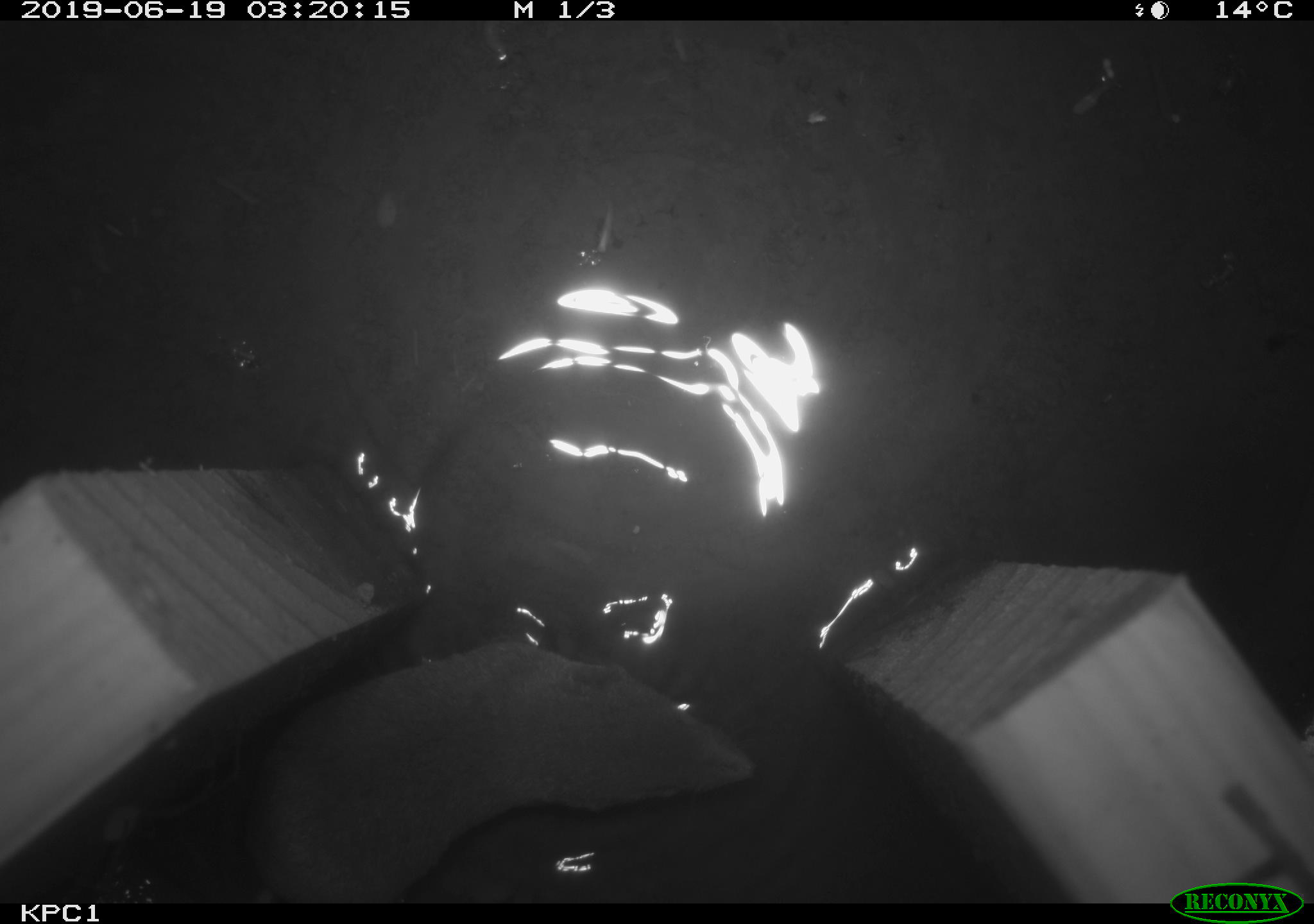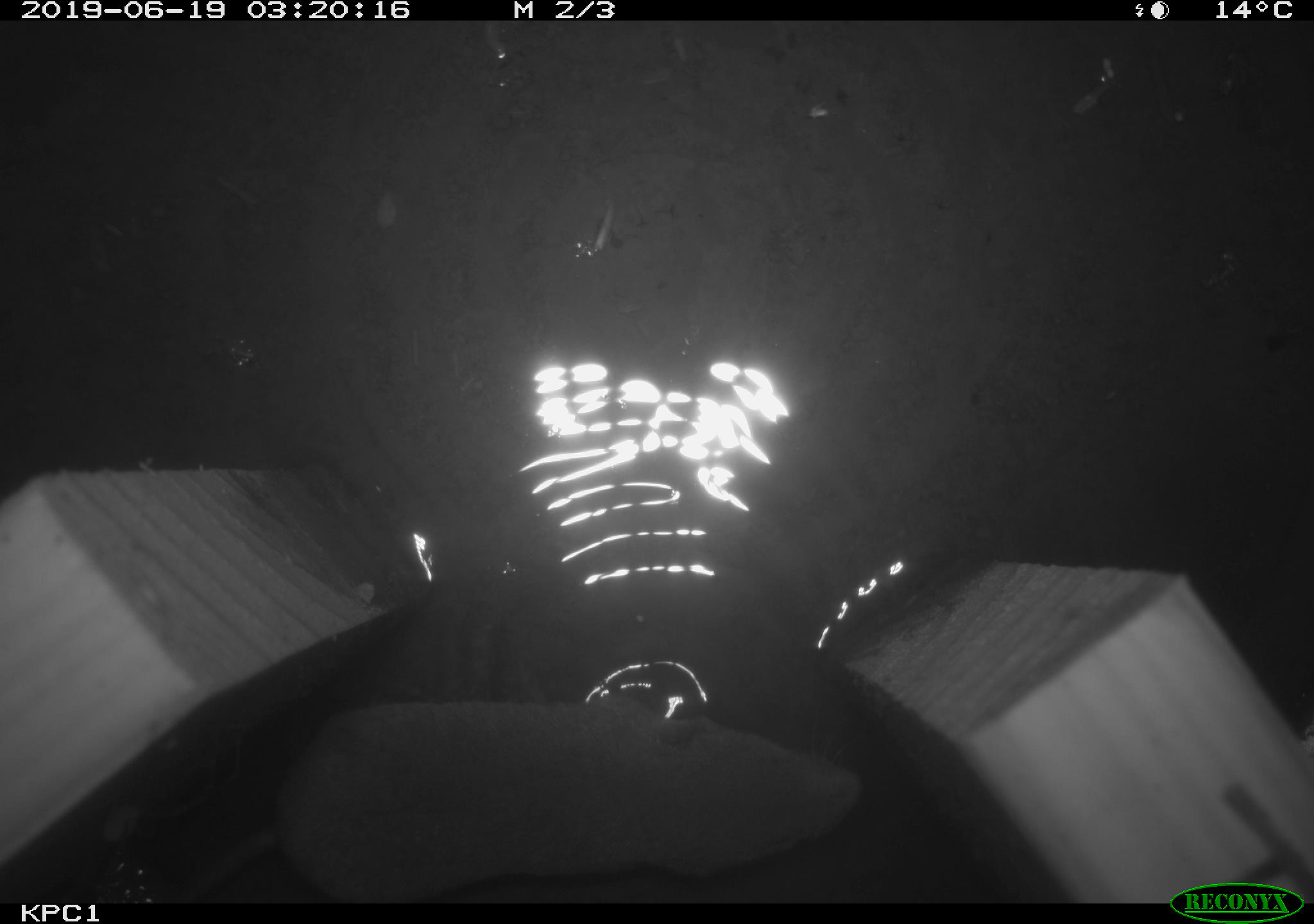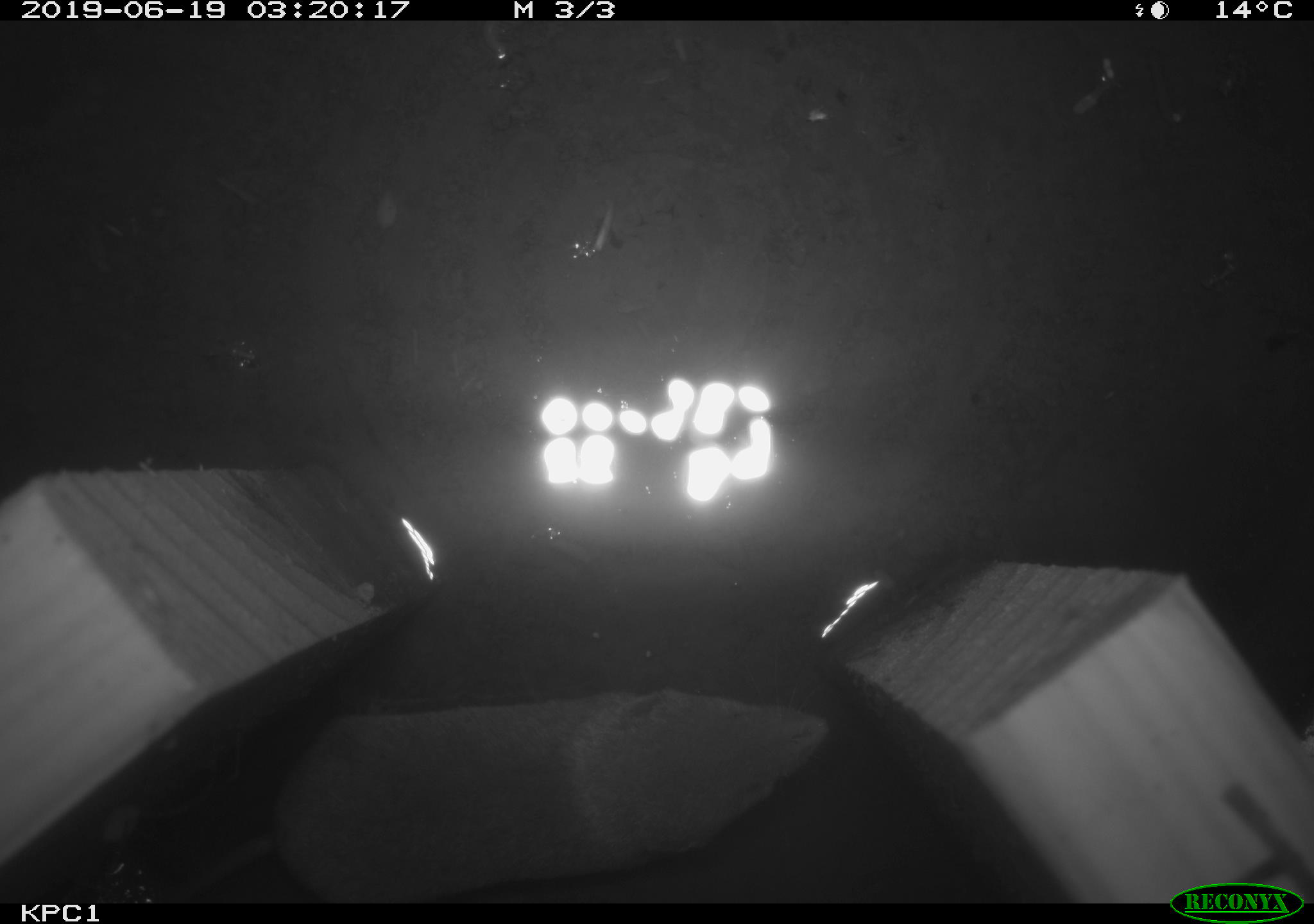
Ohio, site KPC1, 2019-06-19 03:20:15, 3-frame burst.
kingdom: Animalia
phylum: Chordata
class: Mammalia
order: Eulipotyphla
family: Soricidae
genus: Blarina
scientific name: Blarina brevicauda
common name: northern short-tailed shrew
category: n. short-tailed shrew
N. short-tailed shrew (northern short-tailed shrew) (Blarina brevicauda).